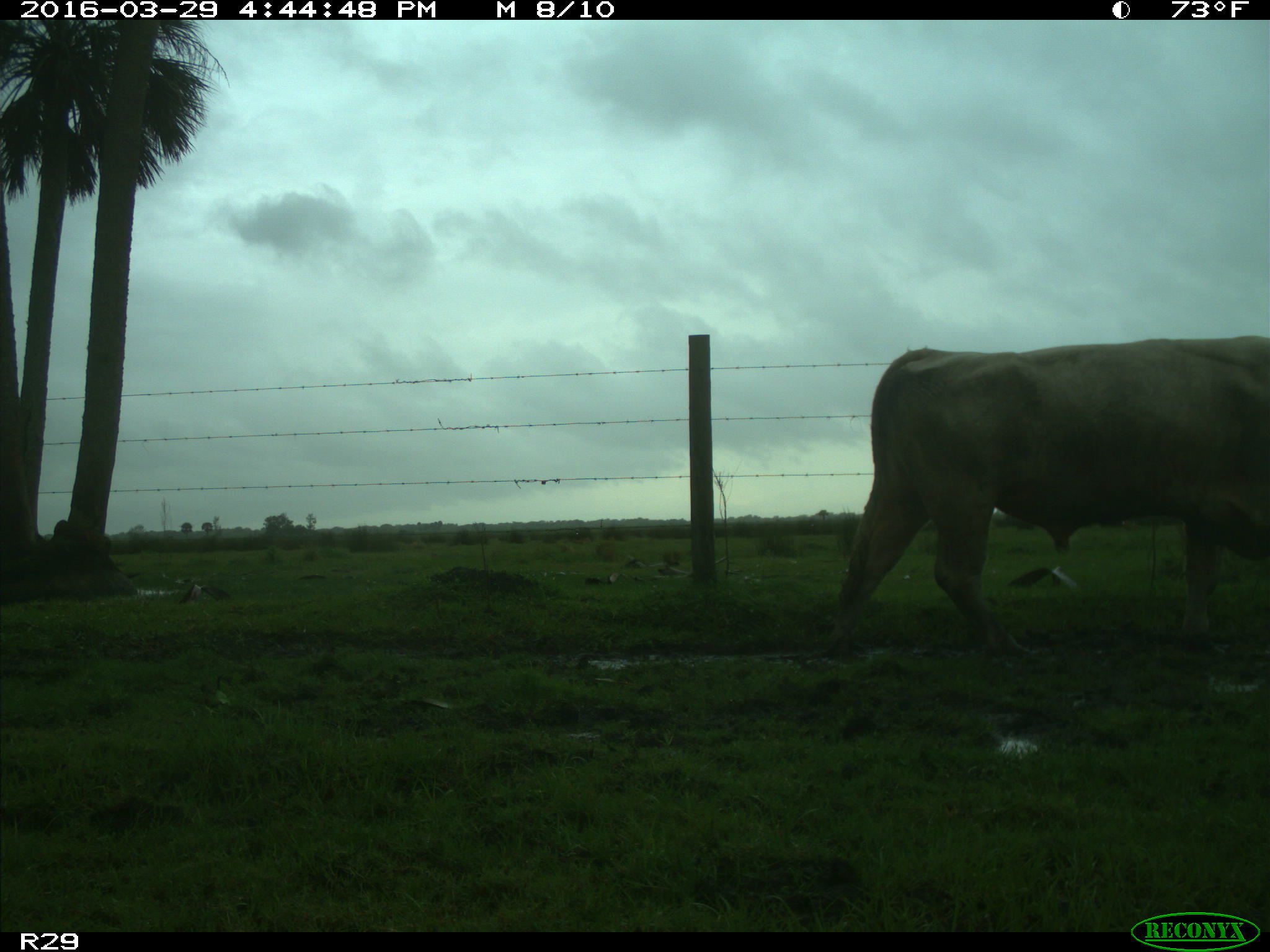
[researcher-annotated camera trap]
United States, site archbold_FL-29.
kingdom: Animalia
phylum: Chordata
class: Mammalia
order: Artiodactyla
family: Bovidae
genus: Bos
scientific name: Bos taurus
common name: domestic cow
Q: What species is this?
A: Bos taurus (domestic cow).